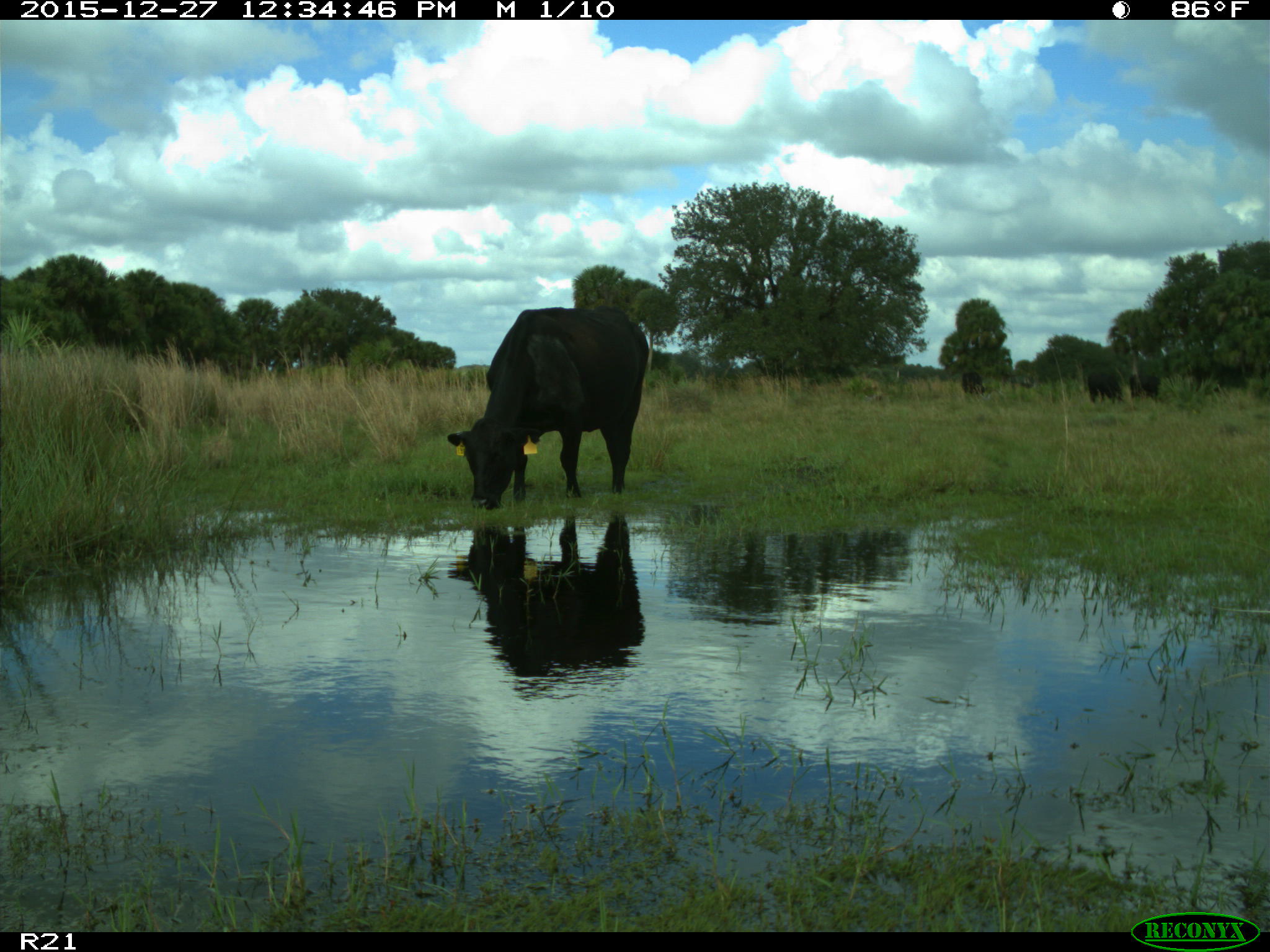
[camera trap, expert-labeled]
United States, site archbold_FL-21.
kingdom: Animalia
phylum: Chordata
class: Mammalia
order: Artiodactyla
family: Bovidae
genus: Bos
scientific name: Bos taurus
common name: domestic cow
Bos taurus (domestic cow).